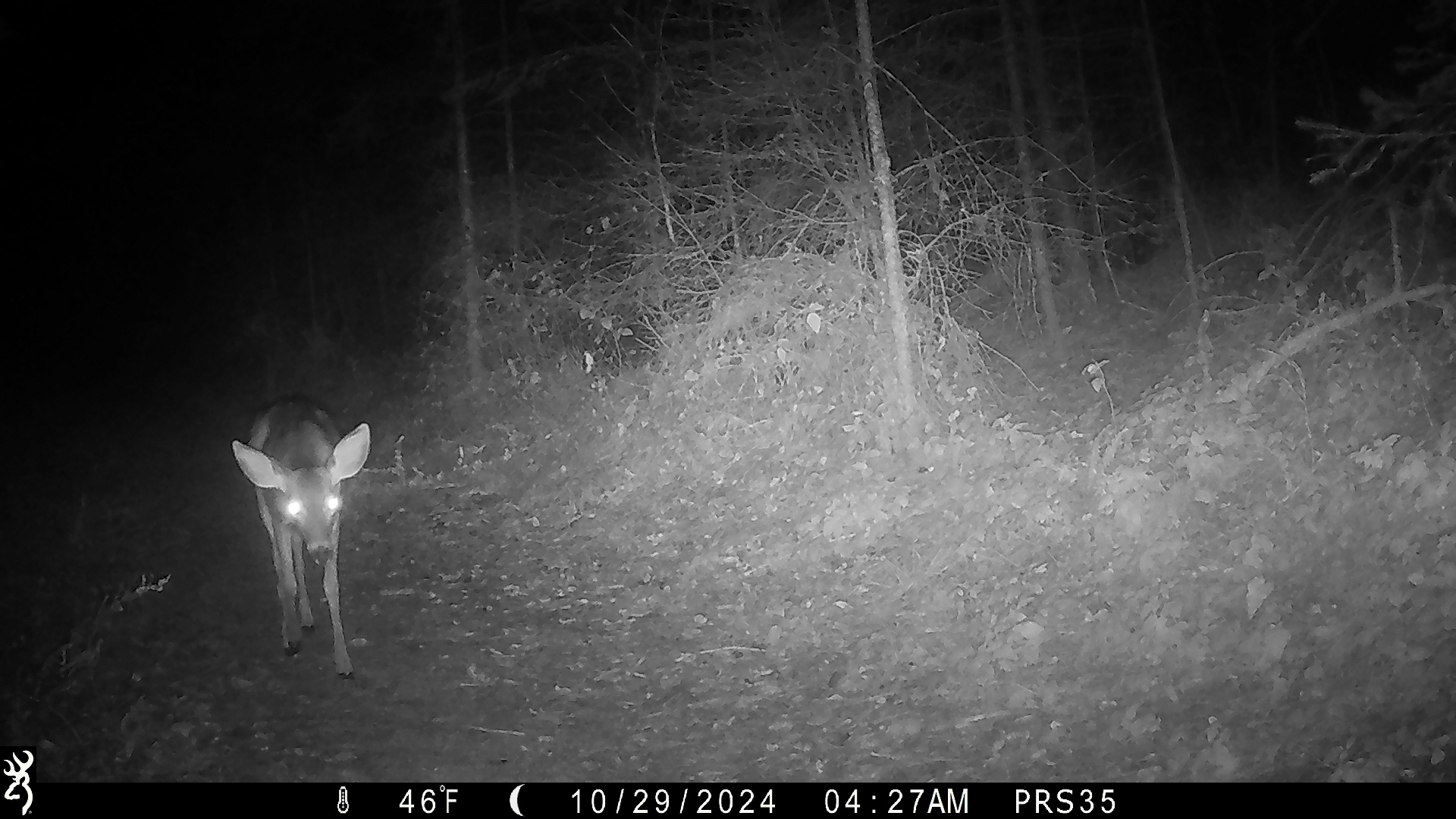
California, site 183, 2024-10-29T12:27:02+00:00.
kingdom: Animalia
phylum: Chordata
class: Mammalia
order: Artiodactyla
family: Cervidae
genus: Odocoileus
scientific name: Odocoileus hemionus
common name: mule deer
Mule deer (Odocoileus hemionus).